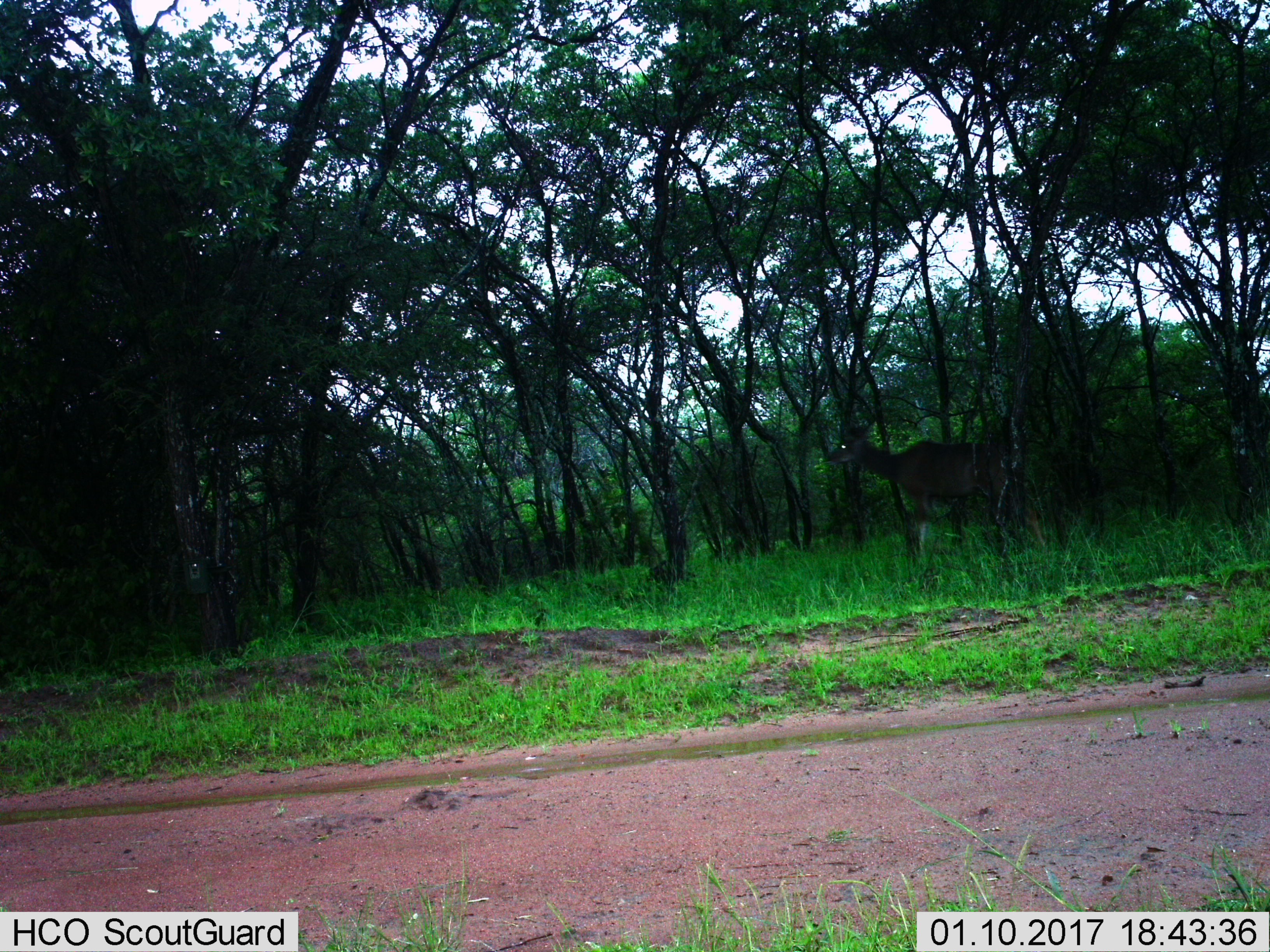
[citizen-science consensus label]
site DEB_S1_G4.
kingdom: Animalia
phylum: Chordata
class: Mammalia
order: Artiodactyla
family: Bovidae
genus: Tragelaphus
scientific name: Tragelaphus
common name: kudu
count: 1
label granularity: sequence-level